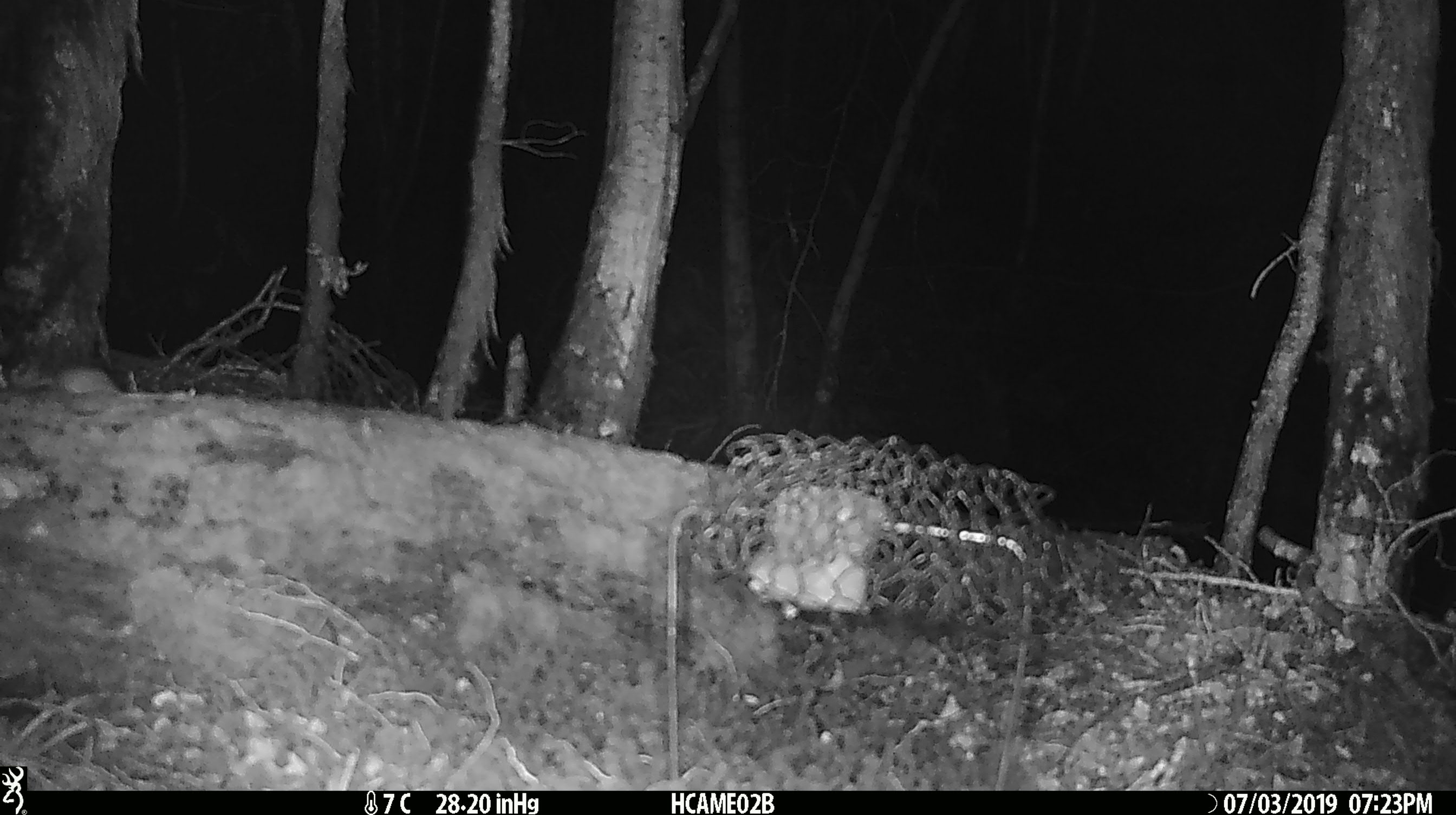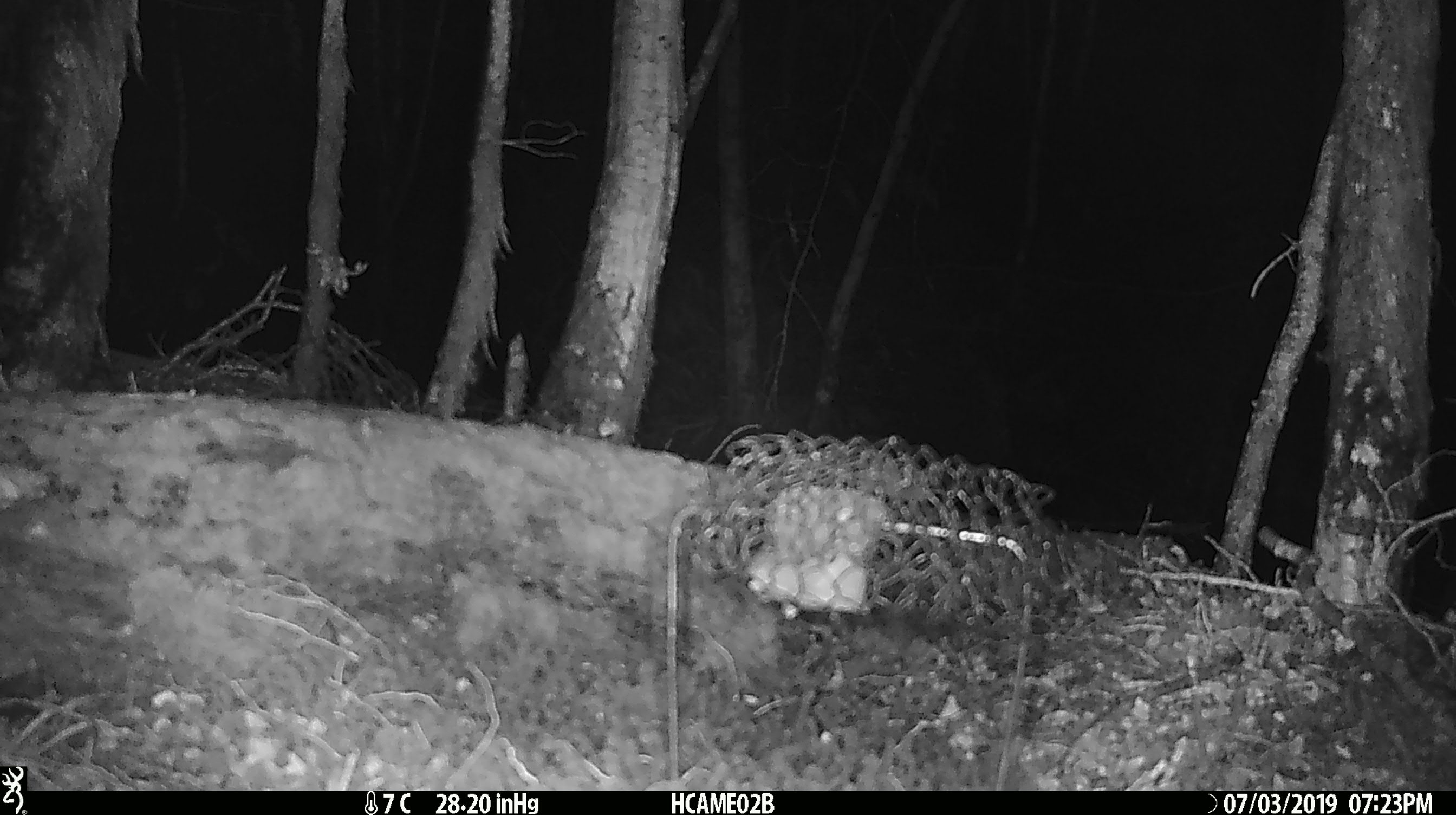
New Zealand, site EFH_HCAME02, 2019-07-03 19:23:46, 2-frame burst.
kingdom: Animalia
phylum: Chordata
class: Mammalia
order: Rodentia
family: Muridae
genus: Mus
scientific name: Mus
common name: mouse